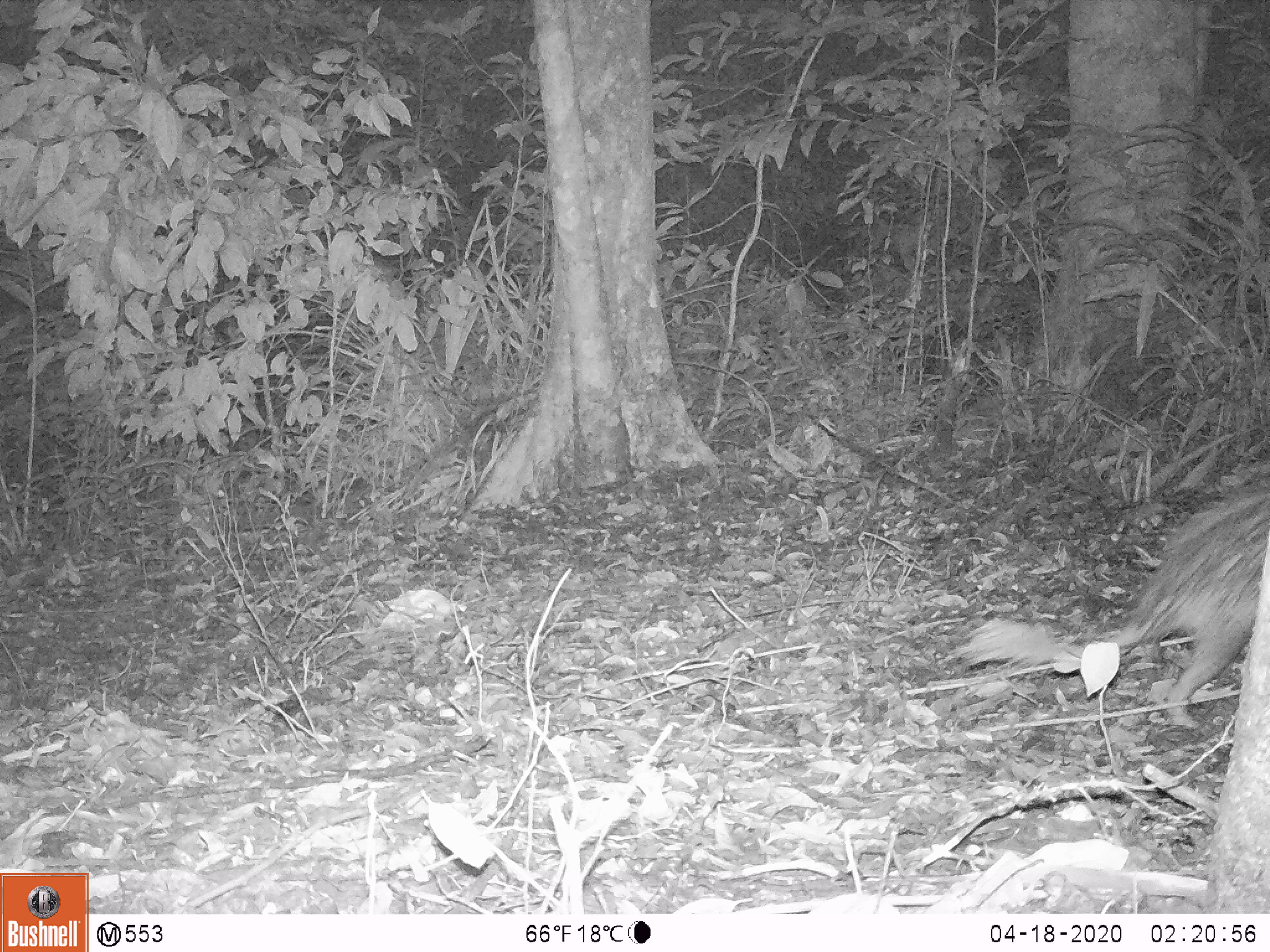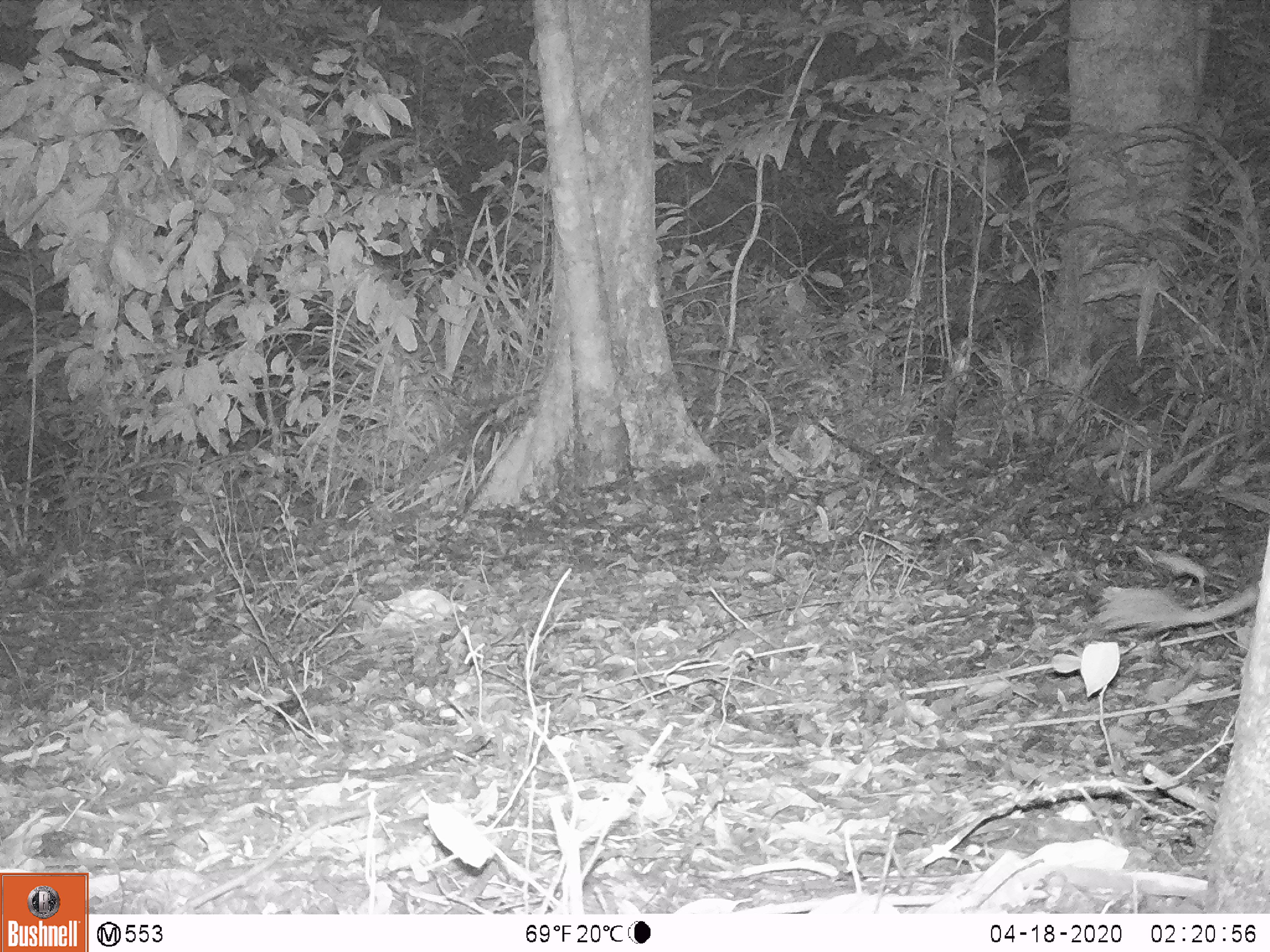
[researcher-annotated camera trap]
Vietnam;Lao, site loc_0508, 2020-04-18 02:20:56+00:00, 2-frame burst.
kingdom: Animalia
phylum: Chordata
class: Mammalia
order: Rodentia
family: Hystricidae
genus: Atherurus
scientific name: Atherurus macrourus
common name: asiatic brush-tailed porcupine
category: asiatic brush tailed porcupine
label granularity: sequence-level